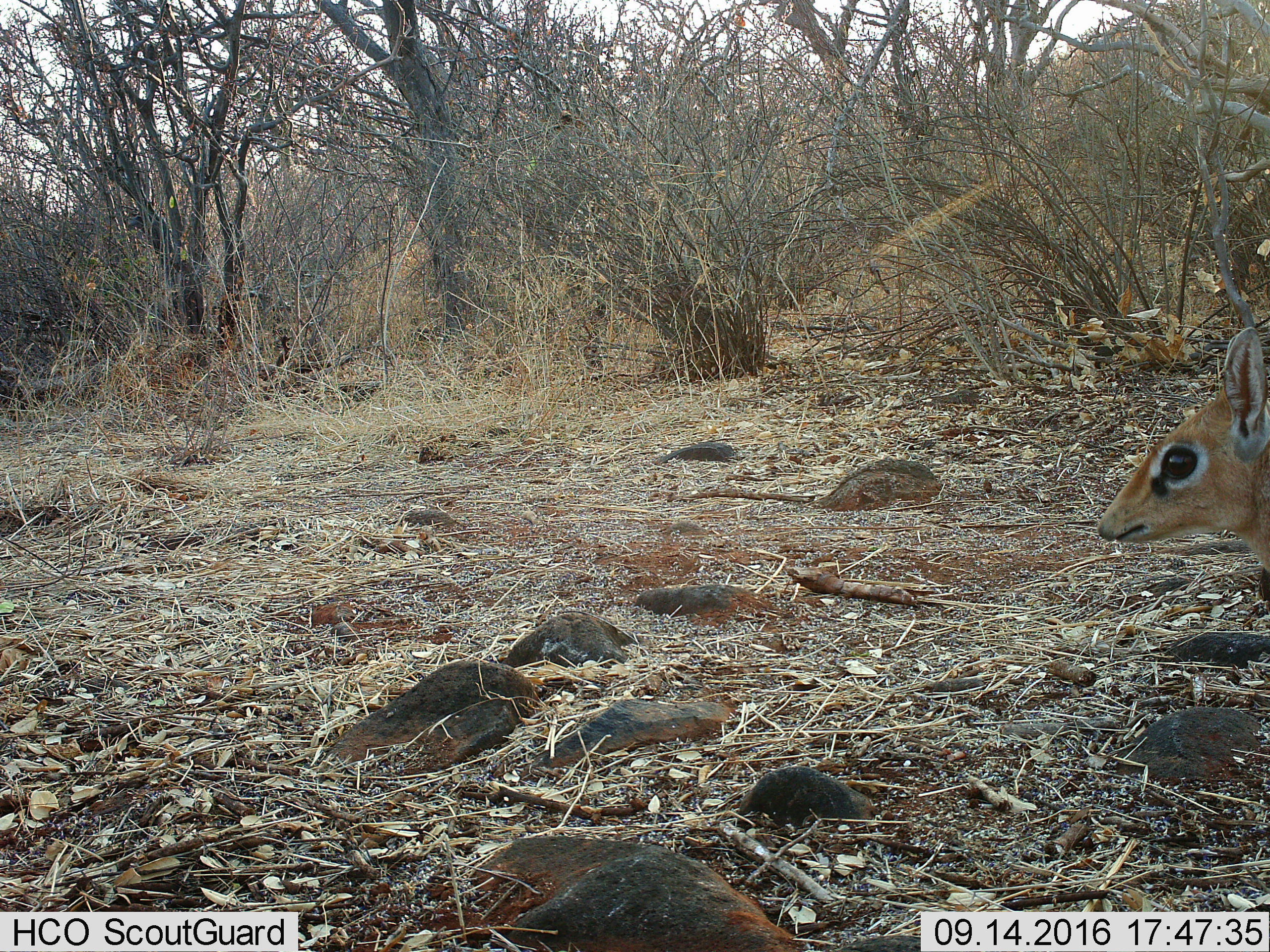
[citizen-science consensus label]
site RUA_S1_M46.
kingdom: Animalia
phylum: Chordata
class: Mammalia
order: Artiodactyla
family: Bovidae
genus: Madoqua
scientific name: Madoqua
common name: dik-dik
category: dikdik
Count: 1.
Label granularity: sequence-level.